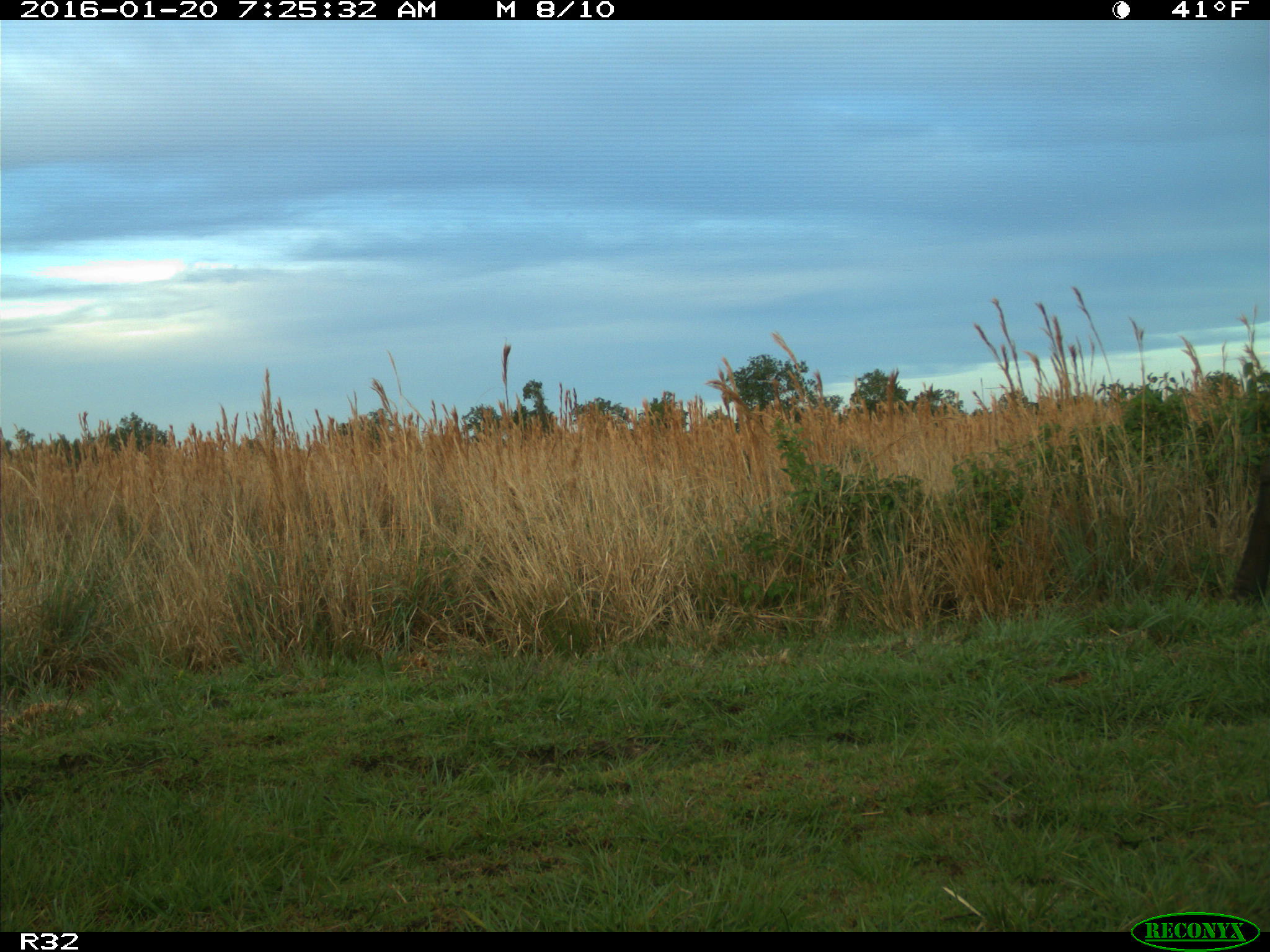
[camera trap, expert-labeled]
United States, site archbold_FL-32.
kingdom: Animalia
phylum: Chordata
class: Mammalia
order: Artiodactyla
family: Bovidae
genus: Bos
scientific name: Bos taurus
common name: domestic cow